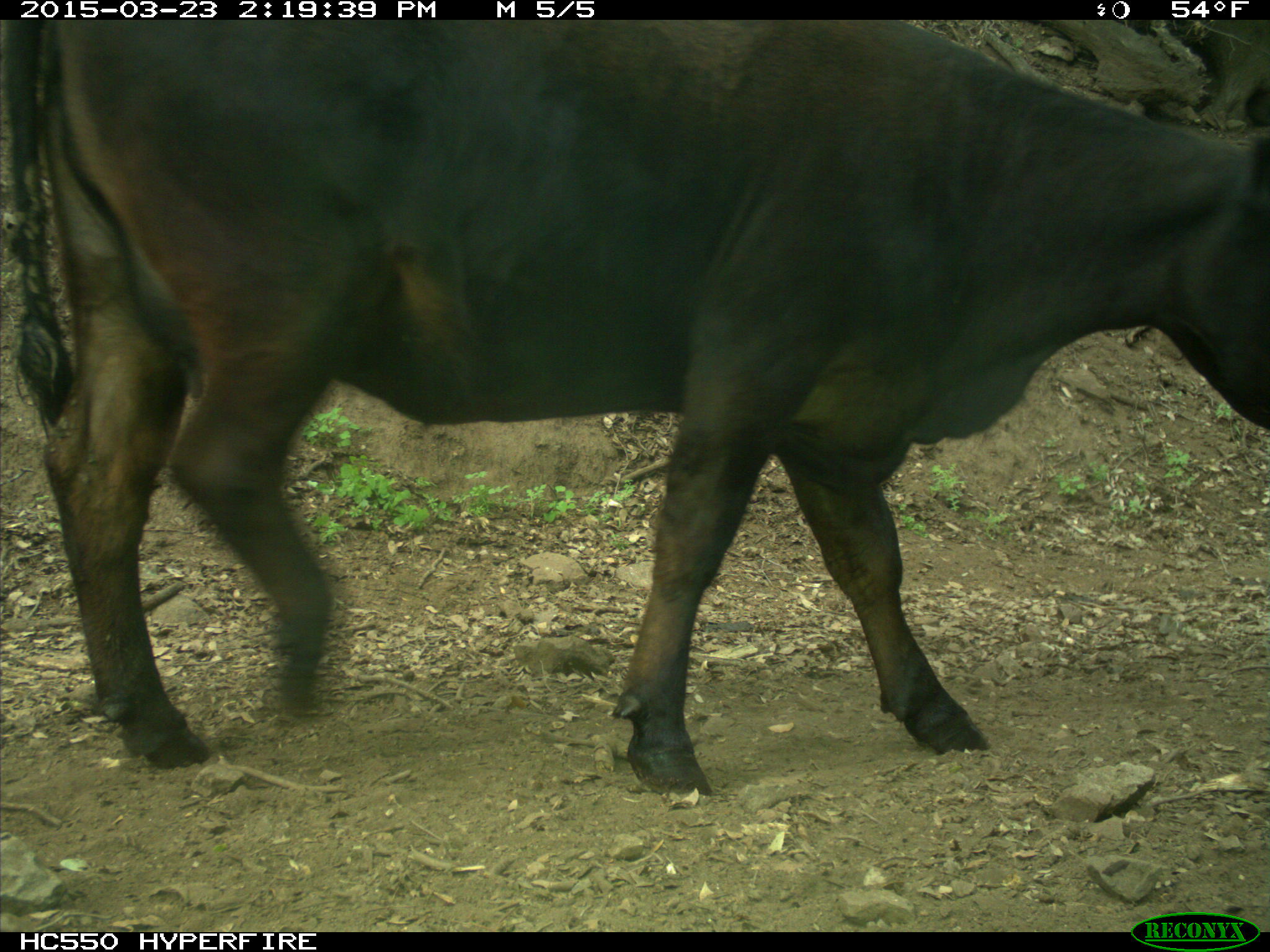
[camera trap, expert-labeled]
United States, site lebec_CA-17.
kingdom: Animalia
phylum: Chordata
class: Mammalia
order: Artiodactyla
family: Bovidae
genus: Bos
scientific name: Bos taurus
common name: domestic cow